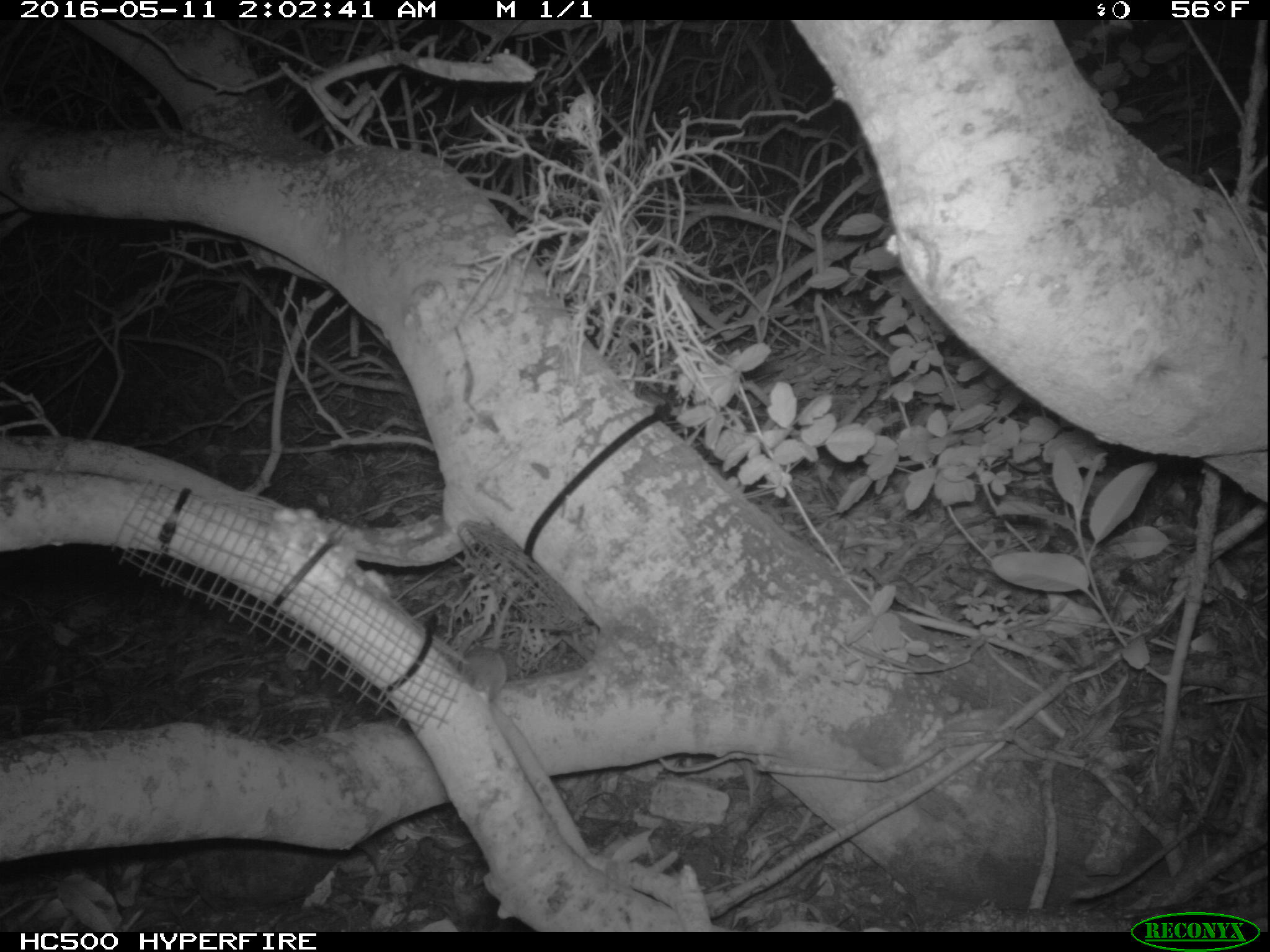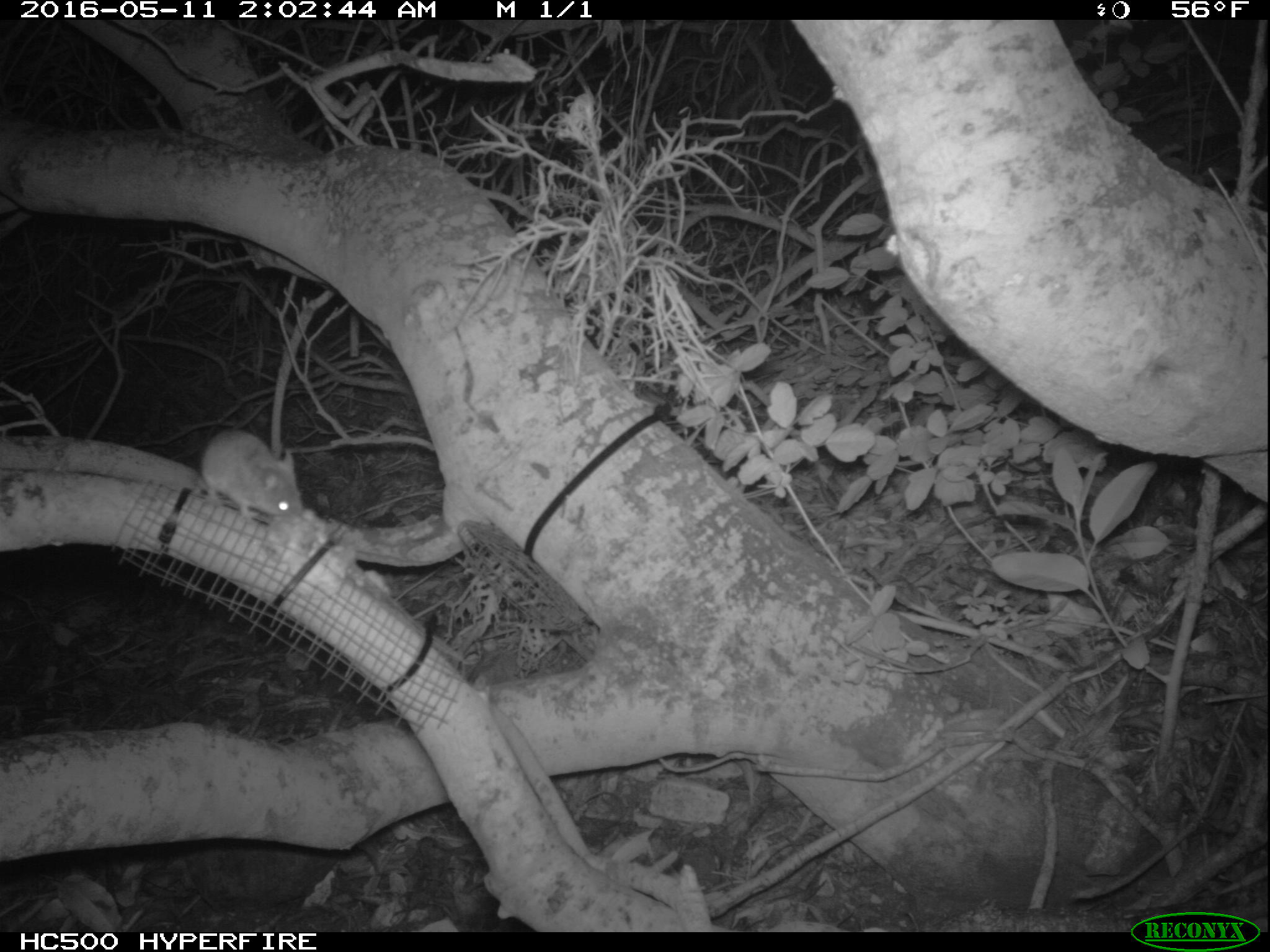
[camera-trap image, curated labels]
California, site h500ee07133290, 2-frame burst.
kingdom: Animalia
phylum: Chordata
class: Mammalia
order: Rodentia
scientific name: Rodentia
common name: rodent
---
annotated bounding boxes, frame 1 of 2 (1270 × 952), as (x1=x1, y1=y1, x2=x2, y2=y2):
rodent: (x1=433, y1=639, x2=506, y2=693)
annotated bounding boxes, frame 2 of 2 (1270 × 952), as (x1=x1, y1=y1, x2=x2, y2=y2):
rodent: (x1=200, y1=426, x2=304, y2=522)